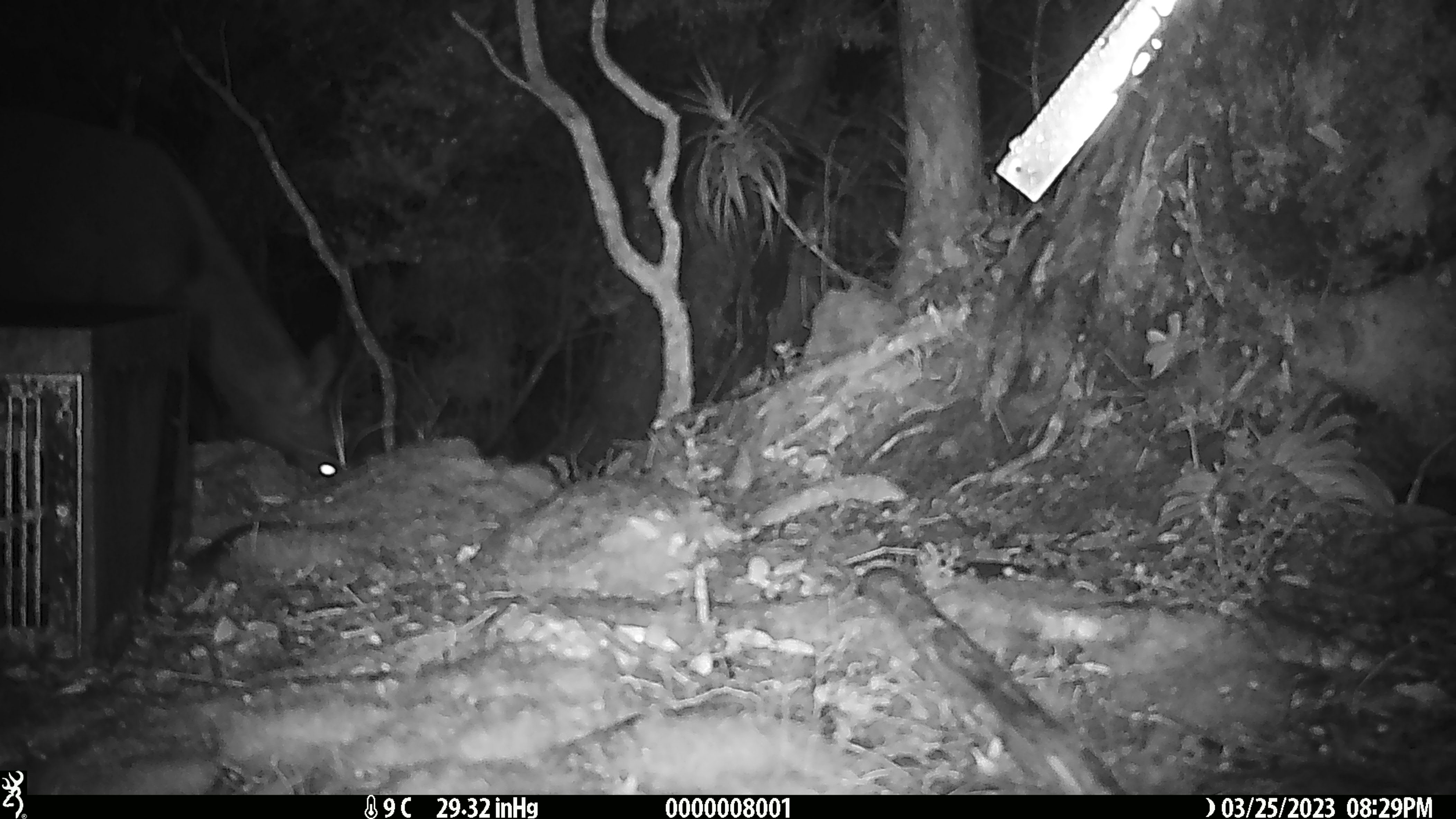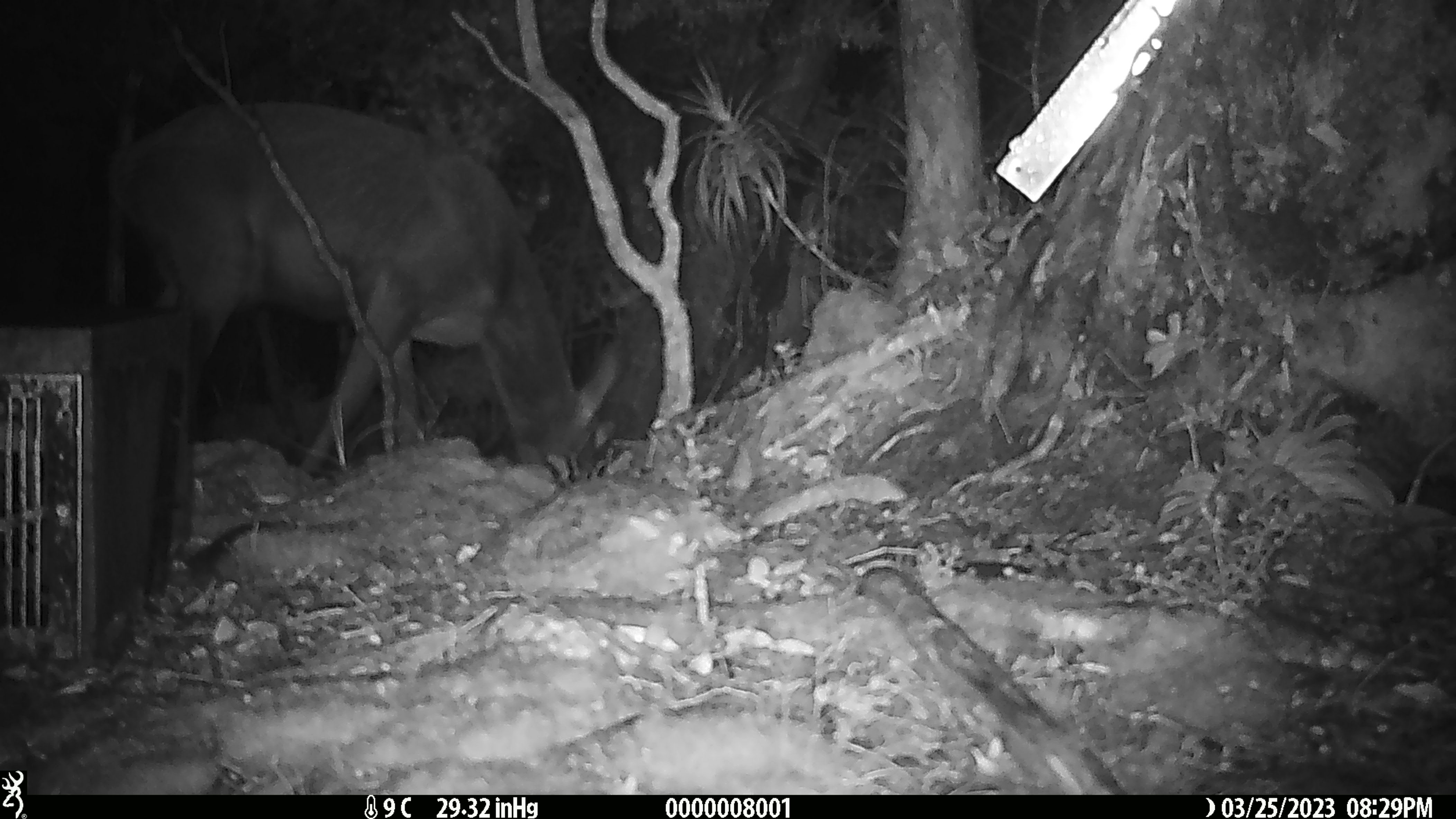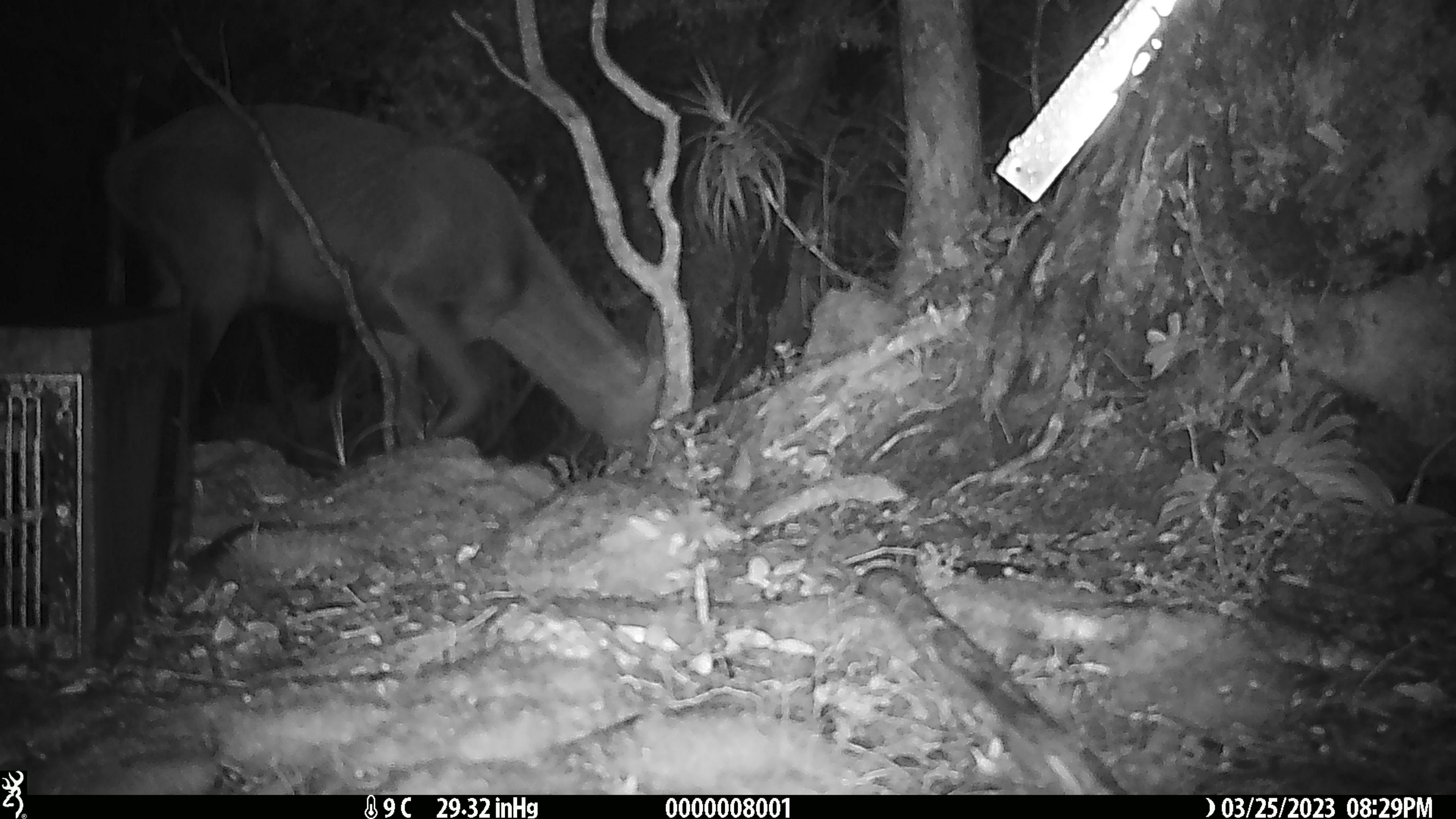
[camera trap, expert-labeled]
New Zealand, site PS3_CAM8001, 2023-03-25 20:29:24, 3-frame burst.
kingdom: Animalia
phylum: Chordata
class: Mammalia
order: Artiodactyla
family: Cervidae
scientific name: Cervidae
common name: deer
Deer (Cervidae).